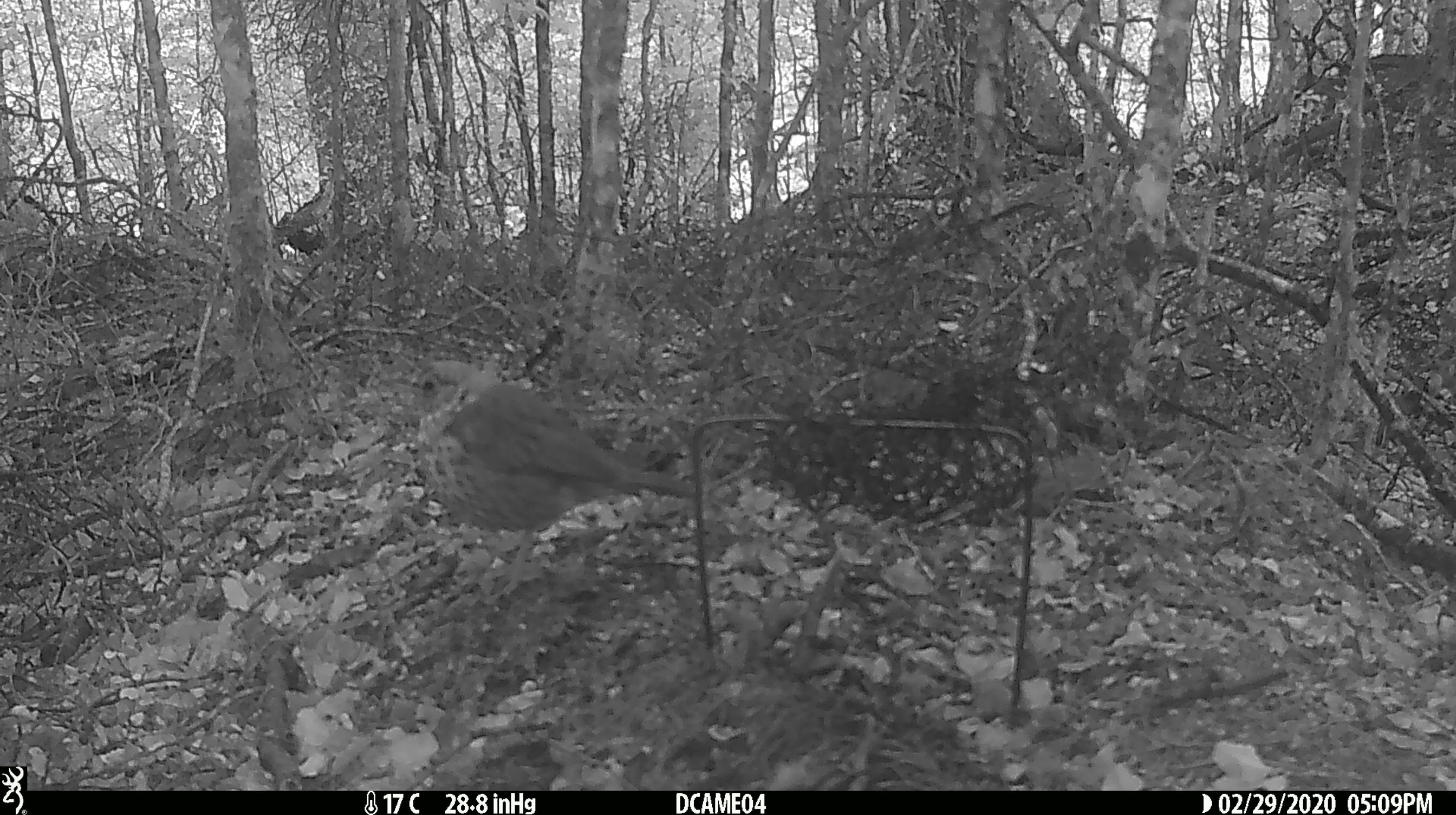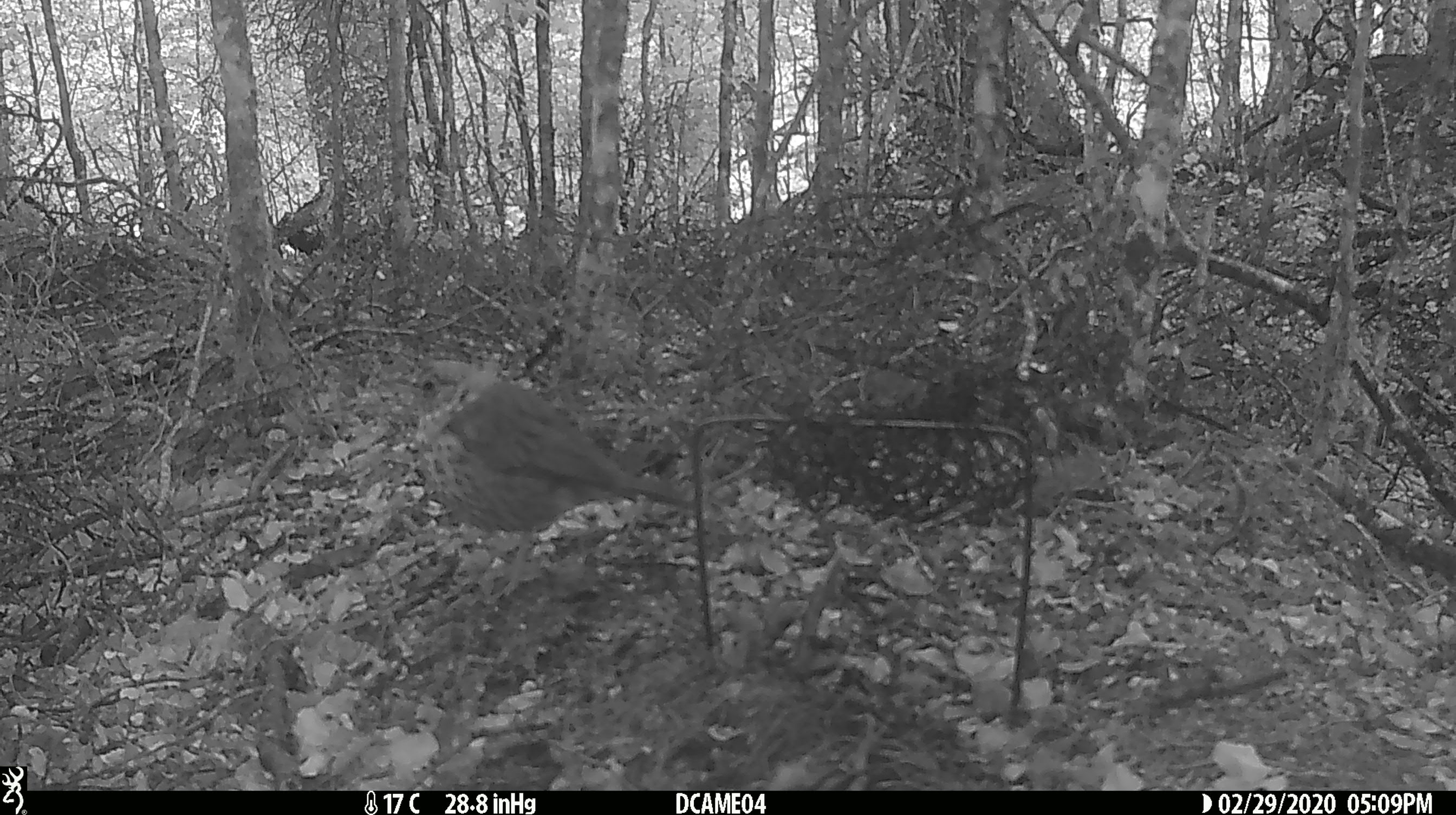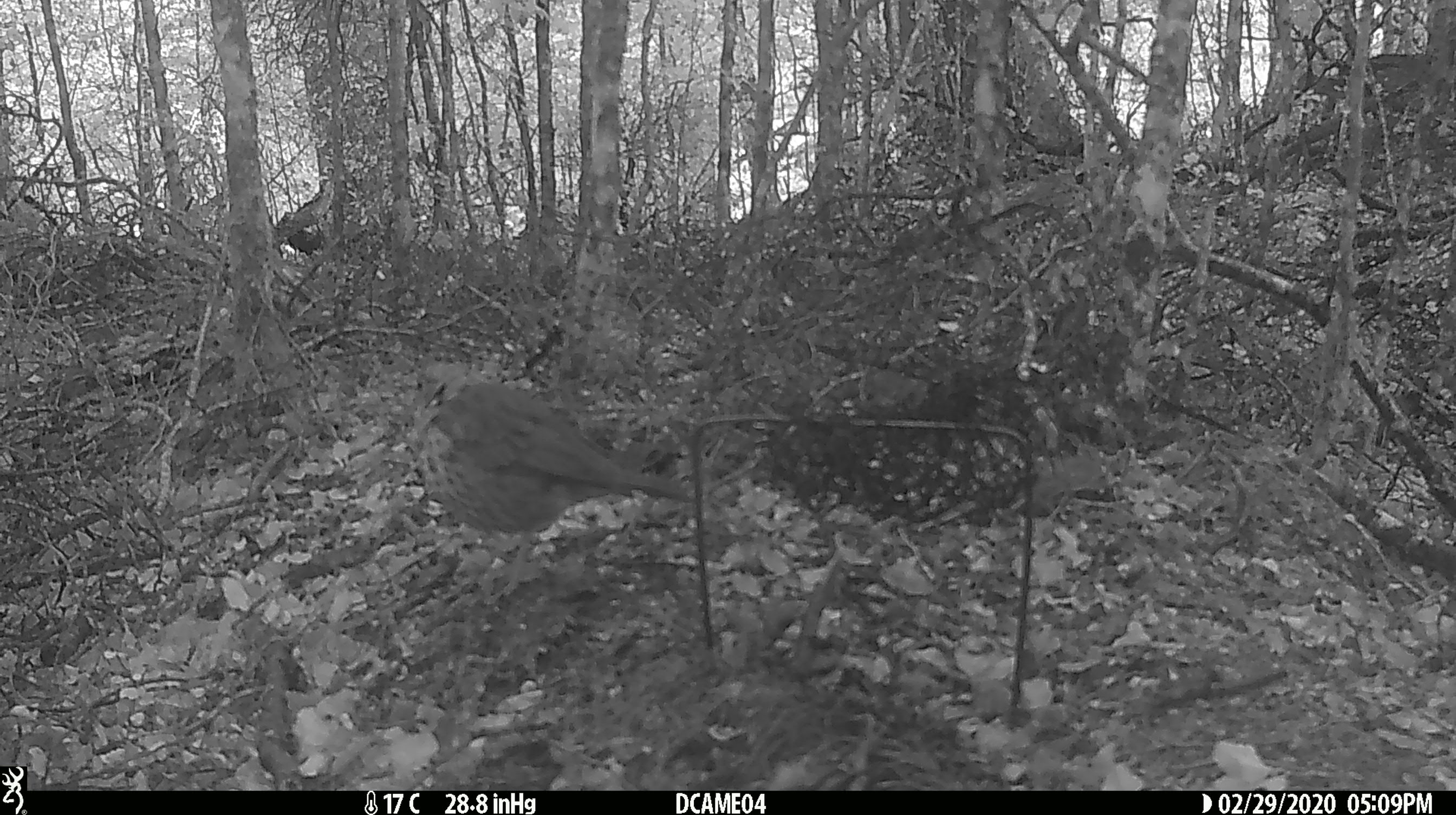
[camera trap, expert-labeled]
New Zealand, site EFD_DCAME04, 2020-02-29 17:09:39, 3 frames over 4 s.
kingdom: Animalia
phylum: Chordata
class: Aves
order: Passeriformes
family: Turdidae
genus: Turdus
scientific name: Turdus philomelos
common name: song thrush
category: thrush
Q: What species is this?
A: Thrush (song thrush) (Turdus philomelos).